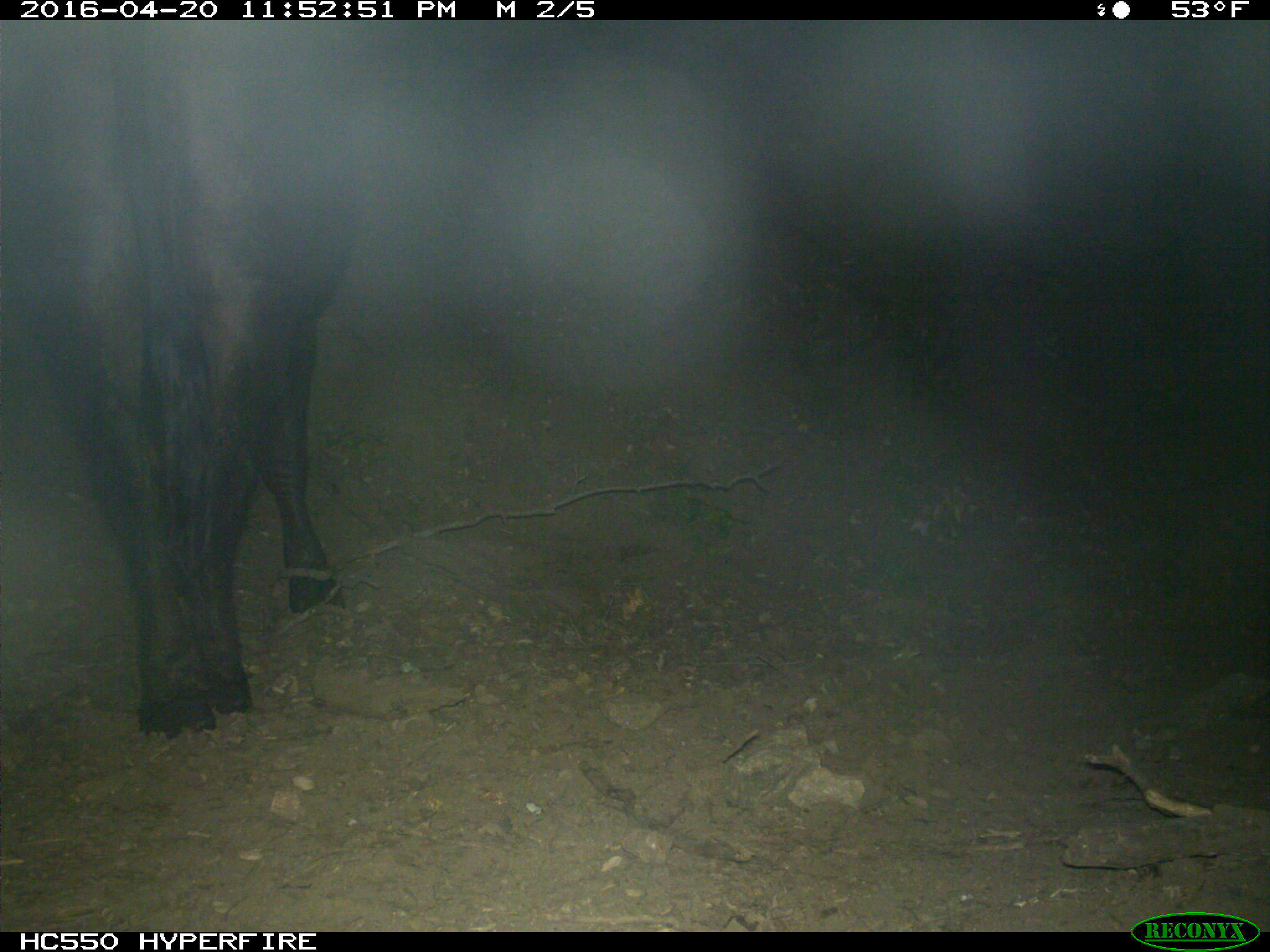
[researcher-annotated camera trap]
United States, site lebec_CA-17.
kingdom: Animalia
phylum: Chordata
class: Mammalia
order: Artiodactyla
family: Bovidae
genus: Bos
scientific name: Bos taurus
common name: domestic cow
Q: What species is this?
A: Bos taurus (domestic cow).